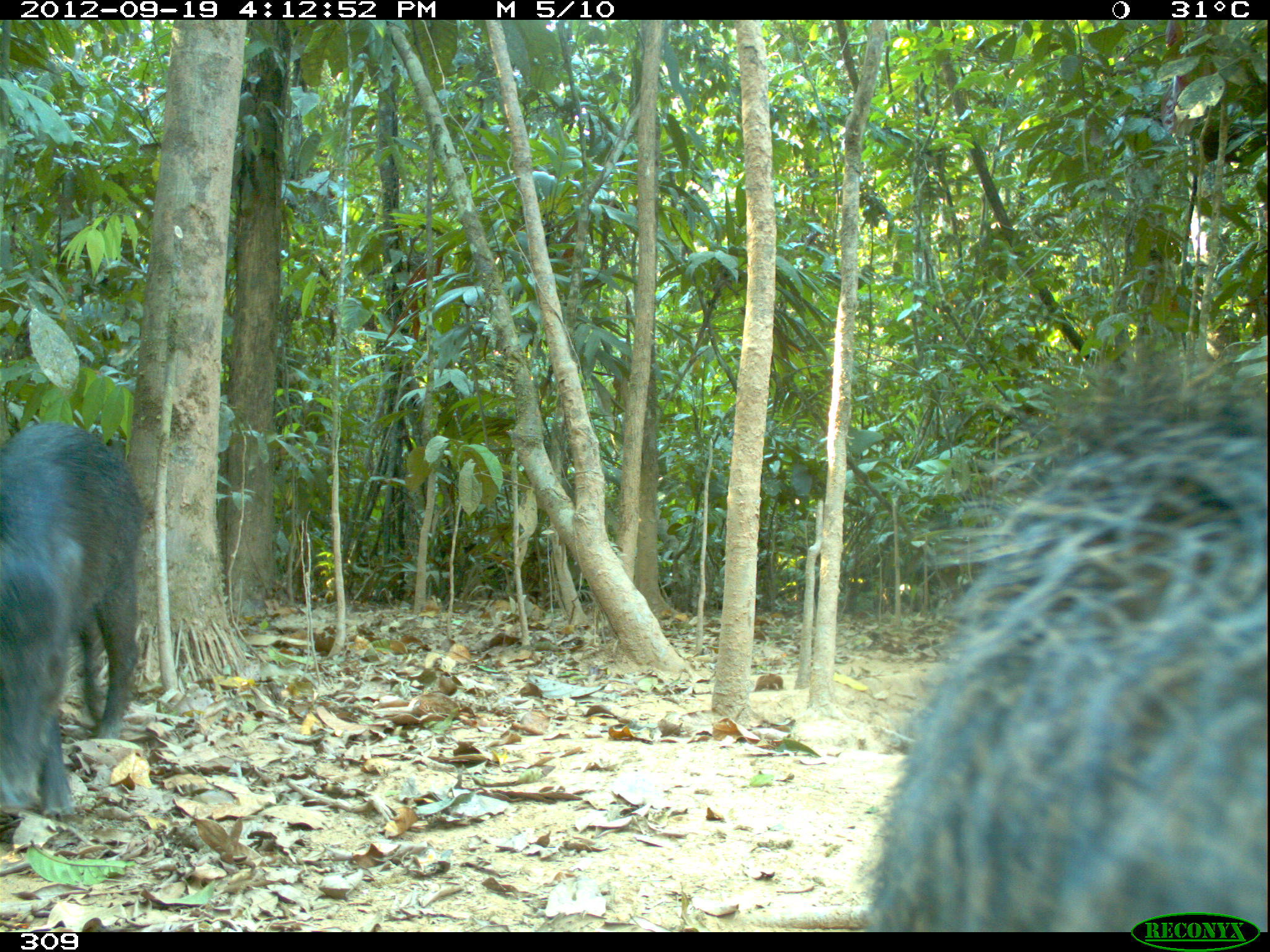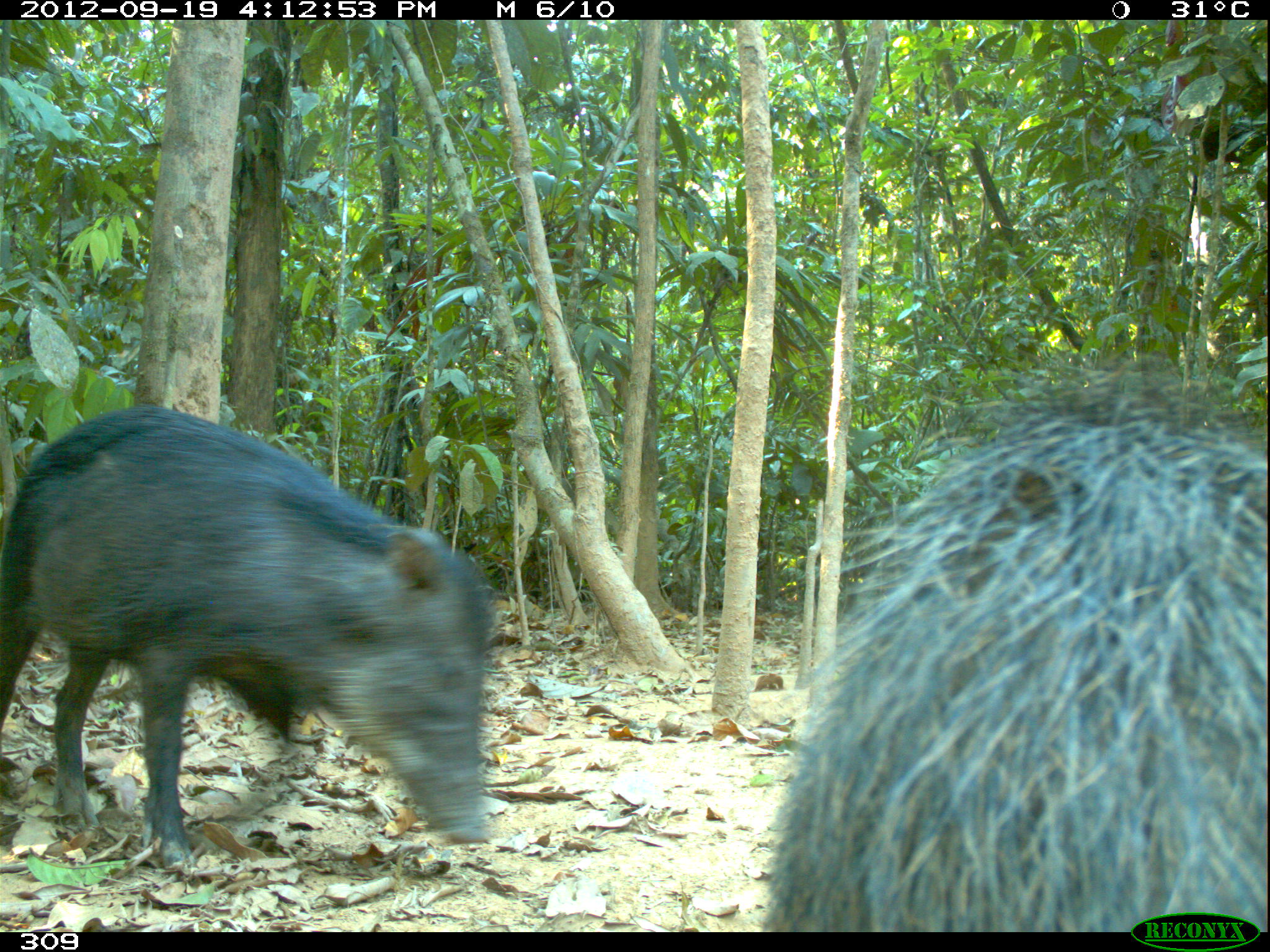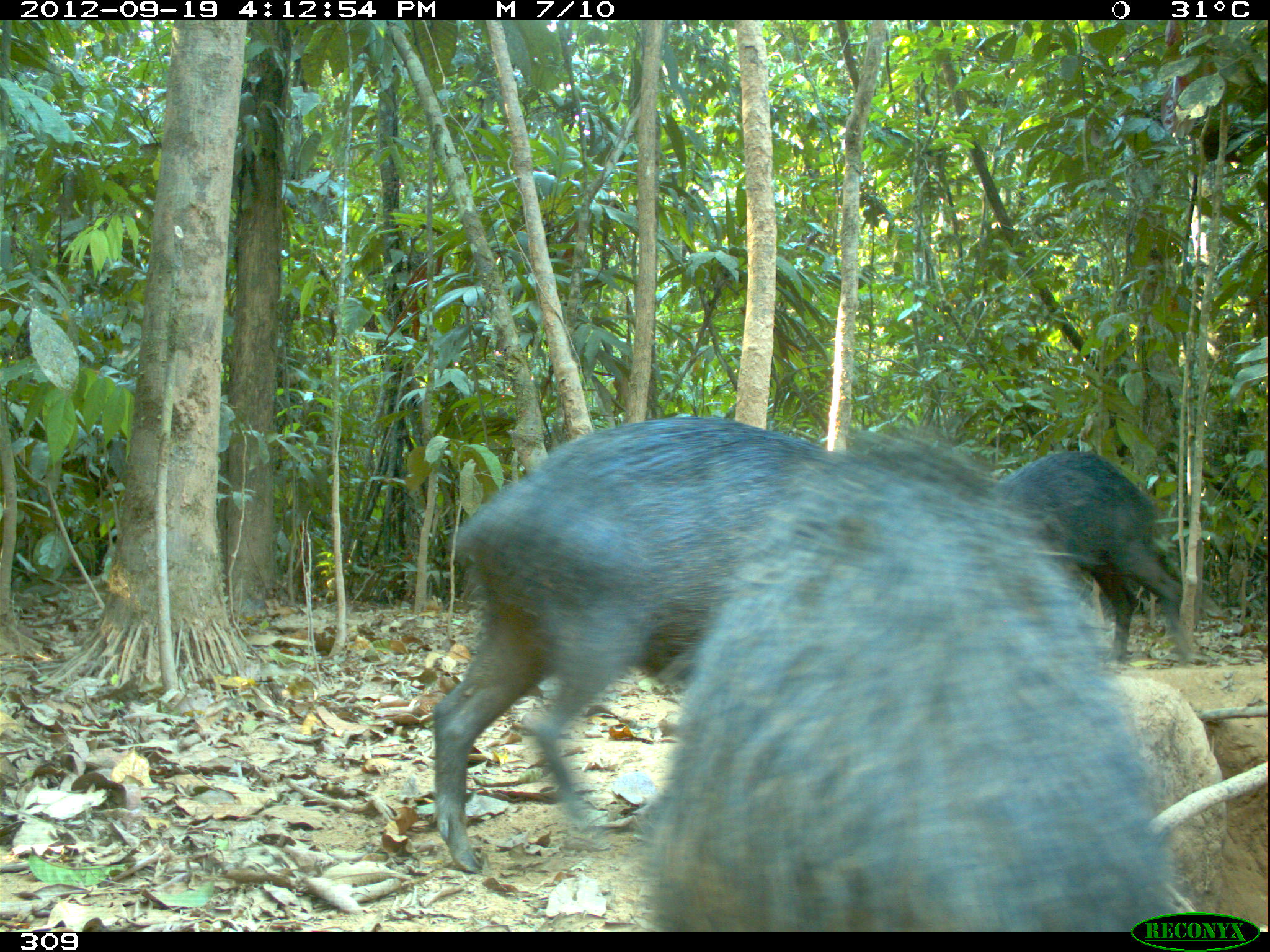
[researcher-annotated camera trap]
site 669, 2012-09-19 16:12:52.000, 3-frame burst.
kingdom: Animalia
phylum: Chordata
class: Mammalia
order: Artiodactyla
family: Tayassuidae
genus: Tayassu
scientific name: Tayassu pecari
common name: white-lipped peccary